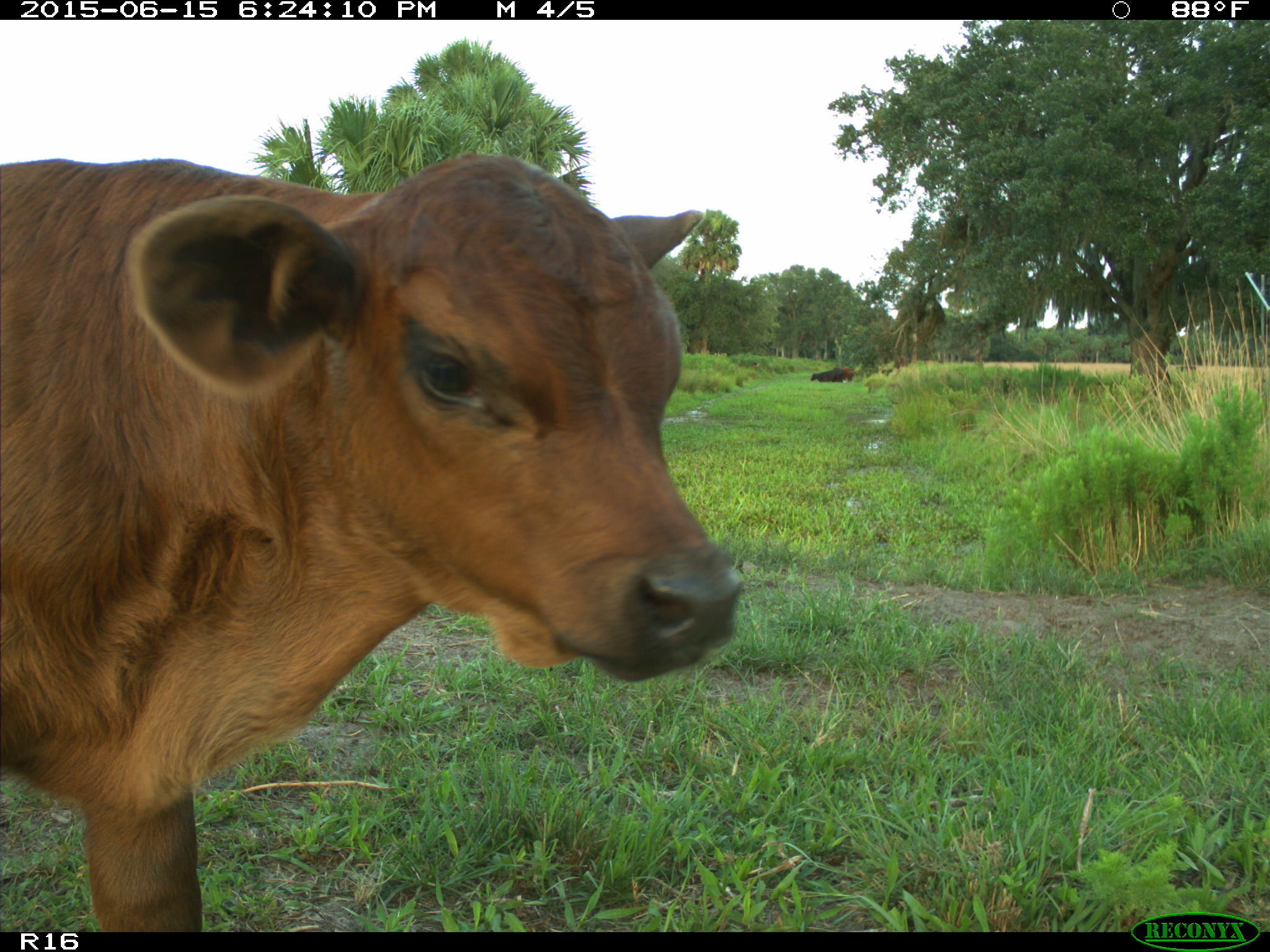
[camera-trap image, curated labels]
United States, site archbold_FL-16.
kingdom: Animalia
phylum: Chordata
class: Mammalia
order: Artiodactyla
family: Bovidae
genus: Bos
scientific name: Bos taurus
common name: domestic cow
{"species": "Bos taurus (domestic cow)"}